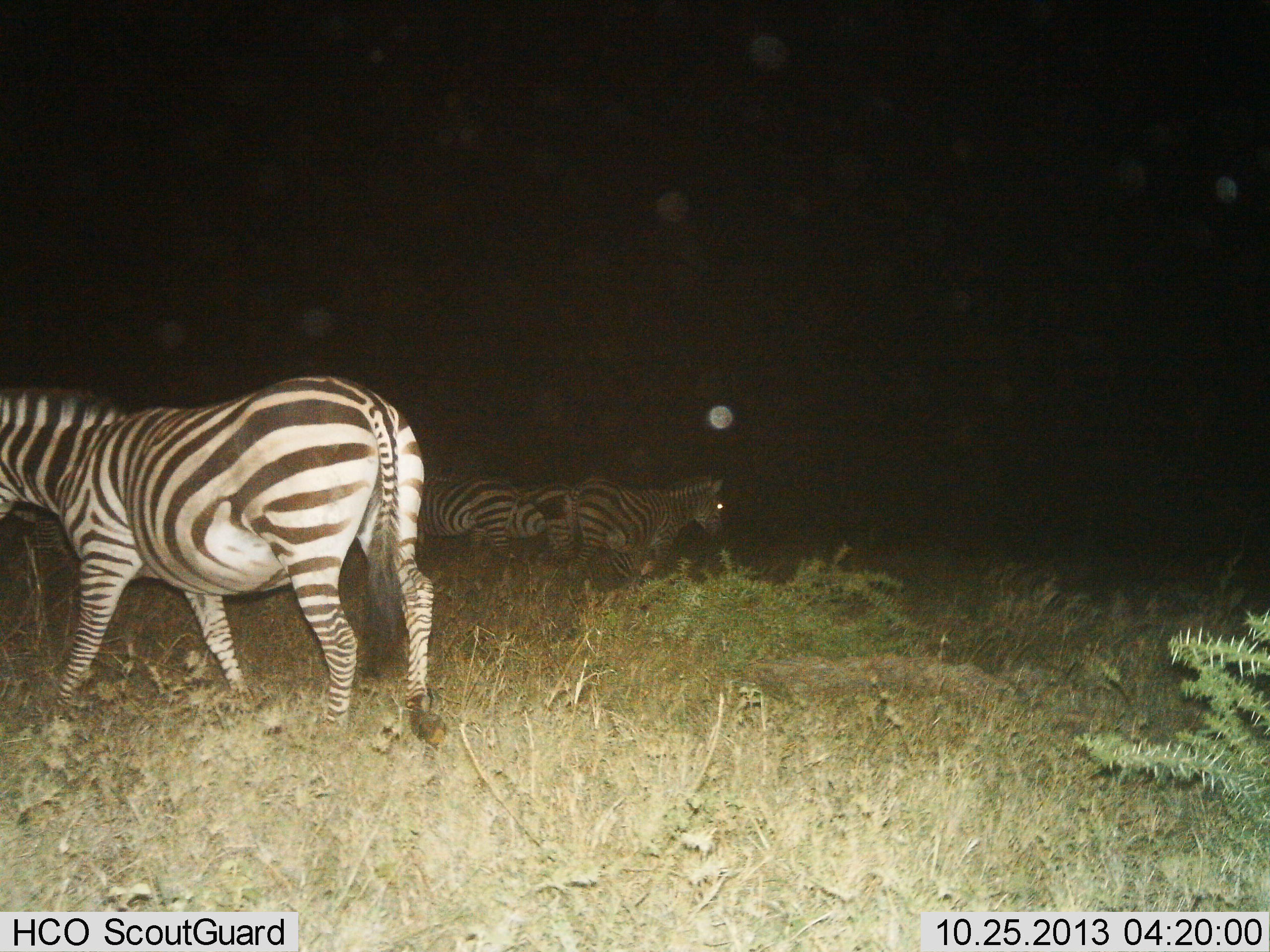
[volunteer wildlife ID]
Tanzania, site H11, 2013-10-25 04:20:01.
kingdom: Animalia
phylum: Chordata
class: Mammalia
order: Perissodactyla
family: Equidae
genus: Equus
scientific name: Equus quagga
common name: plains zebra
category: zebra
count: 4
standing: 90%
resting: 0%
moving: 20%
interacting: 0%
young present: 0%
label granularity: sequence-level